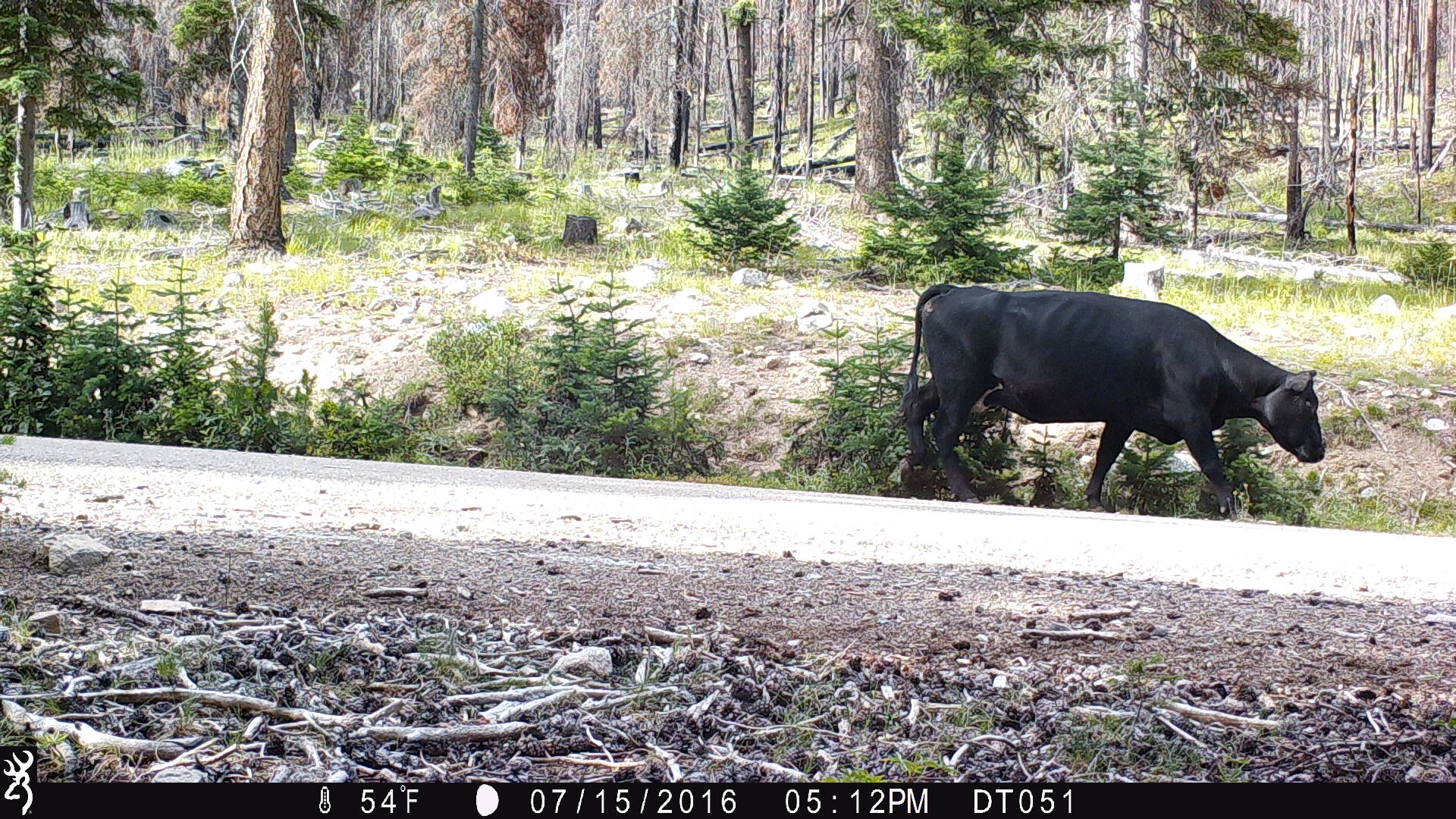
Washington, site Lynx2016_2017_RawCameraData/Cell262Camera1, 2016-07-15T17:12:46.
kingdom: Animalia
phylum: Chordata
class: Mammalia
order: Artiodactyla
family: Bovidae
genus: Bos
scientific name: Bos taurus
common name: domestic cattle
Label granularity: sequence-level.